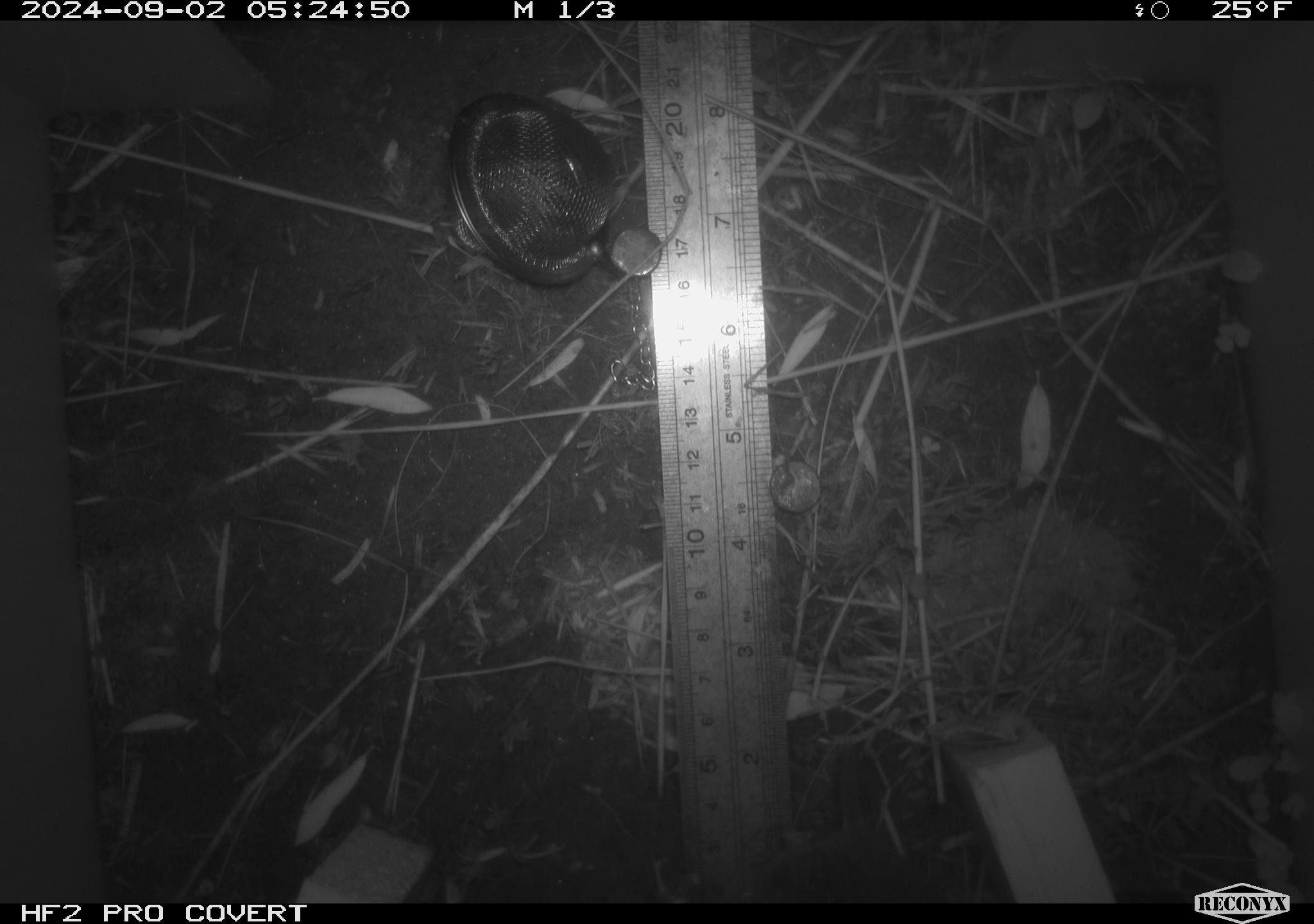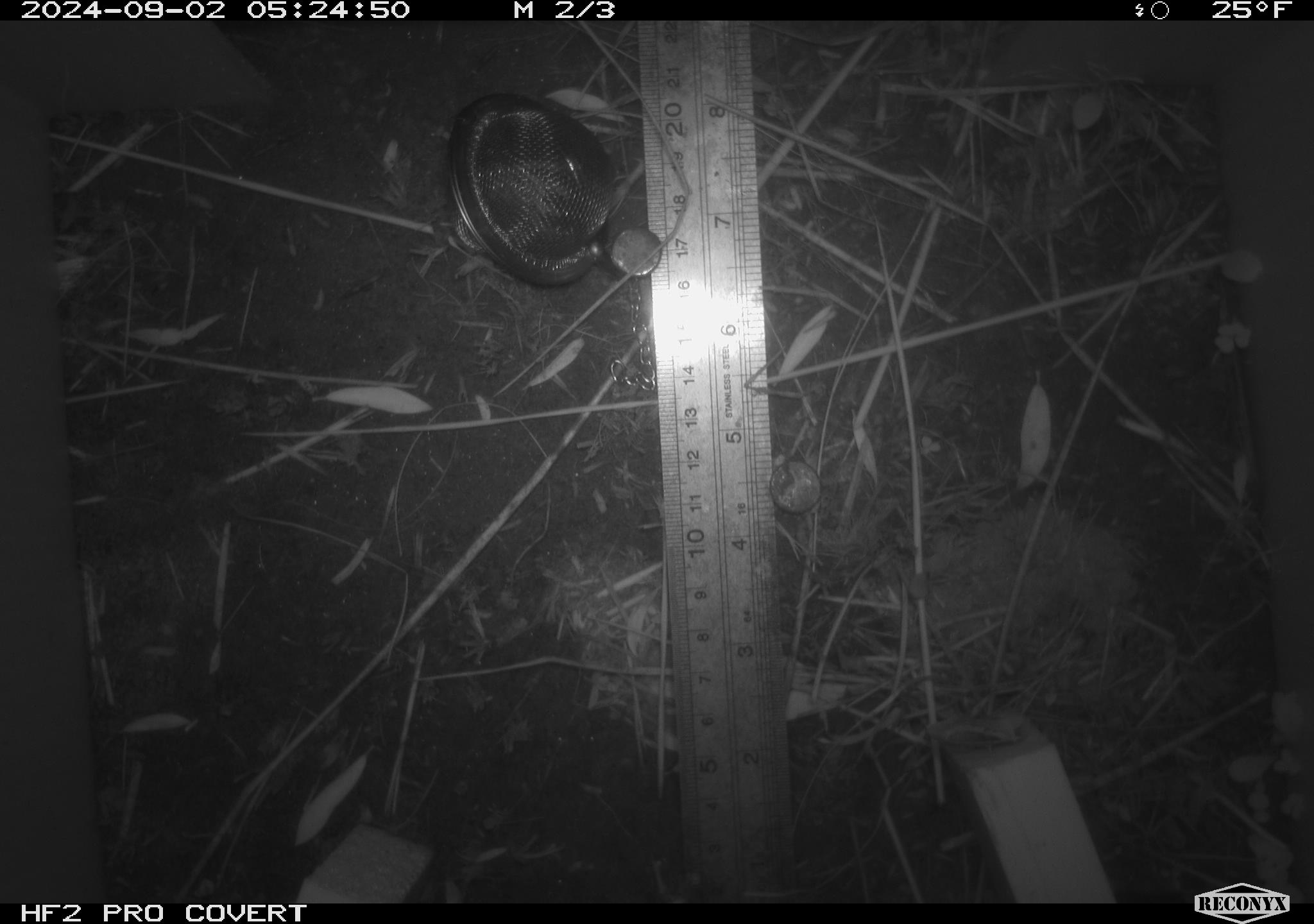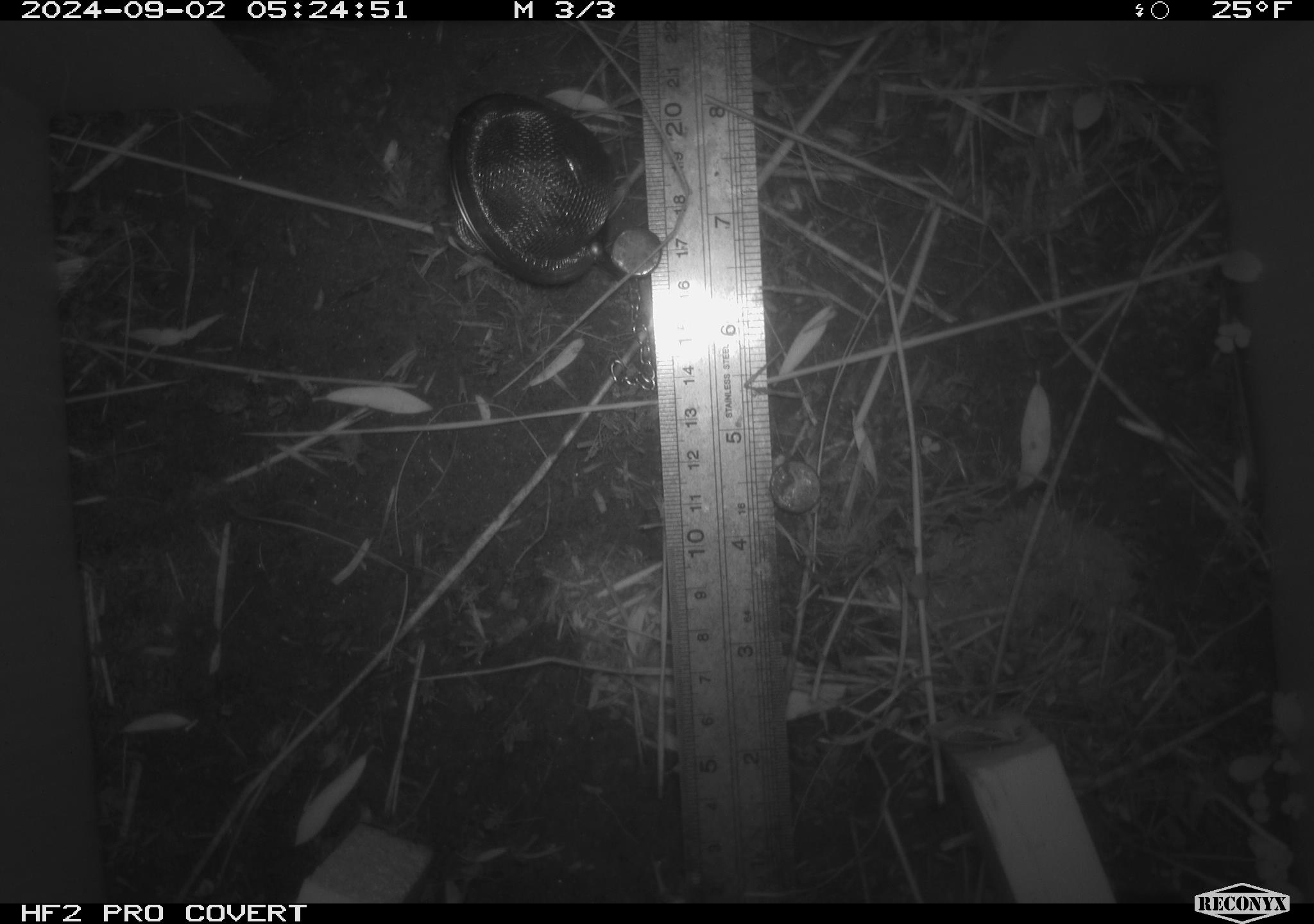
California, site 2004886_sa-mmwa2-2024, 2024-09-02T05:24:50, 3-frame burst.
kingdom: Animalia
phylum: Chordata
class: Mammalia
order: Rodentia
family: Cricetidae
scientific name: Arvicolinae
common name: voles, lemmings, and muskrats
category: arvicolinae subfamily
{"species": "arvicolinae subfamily (voles, lemmings, and muskrats) (Arvicolinae)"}